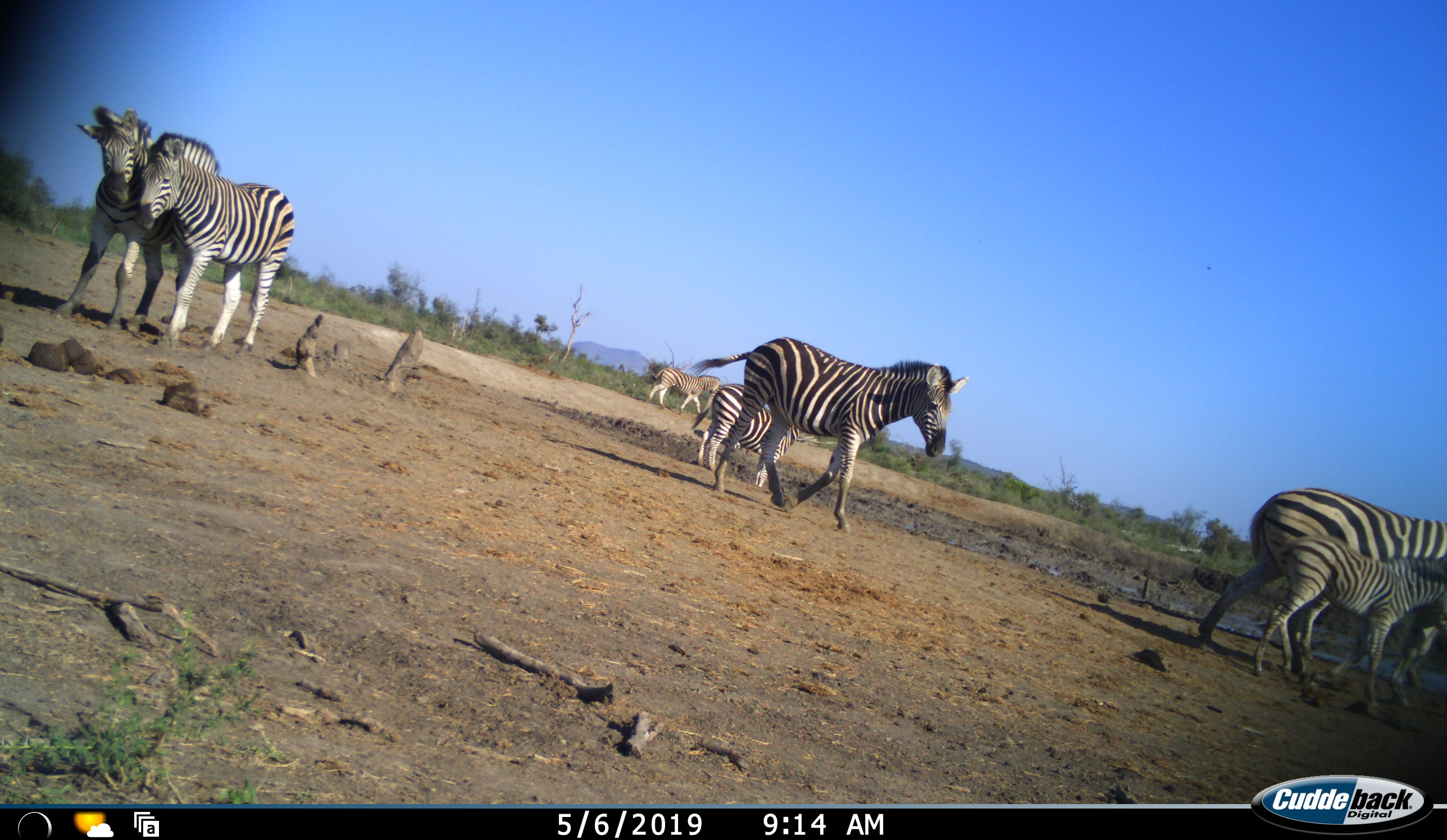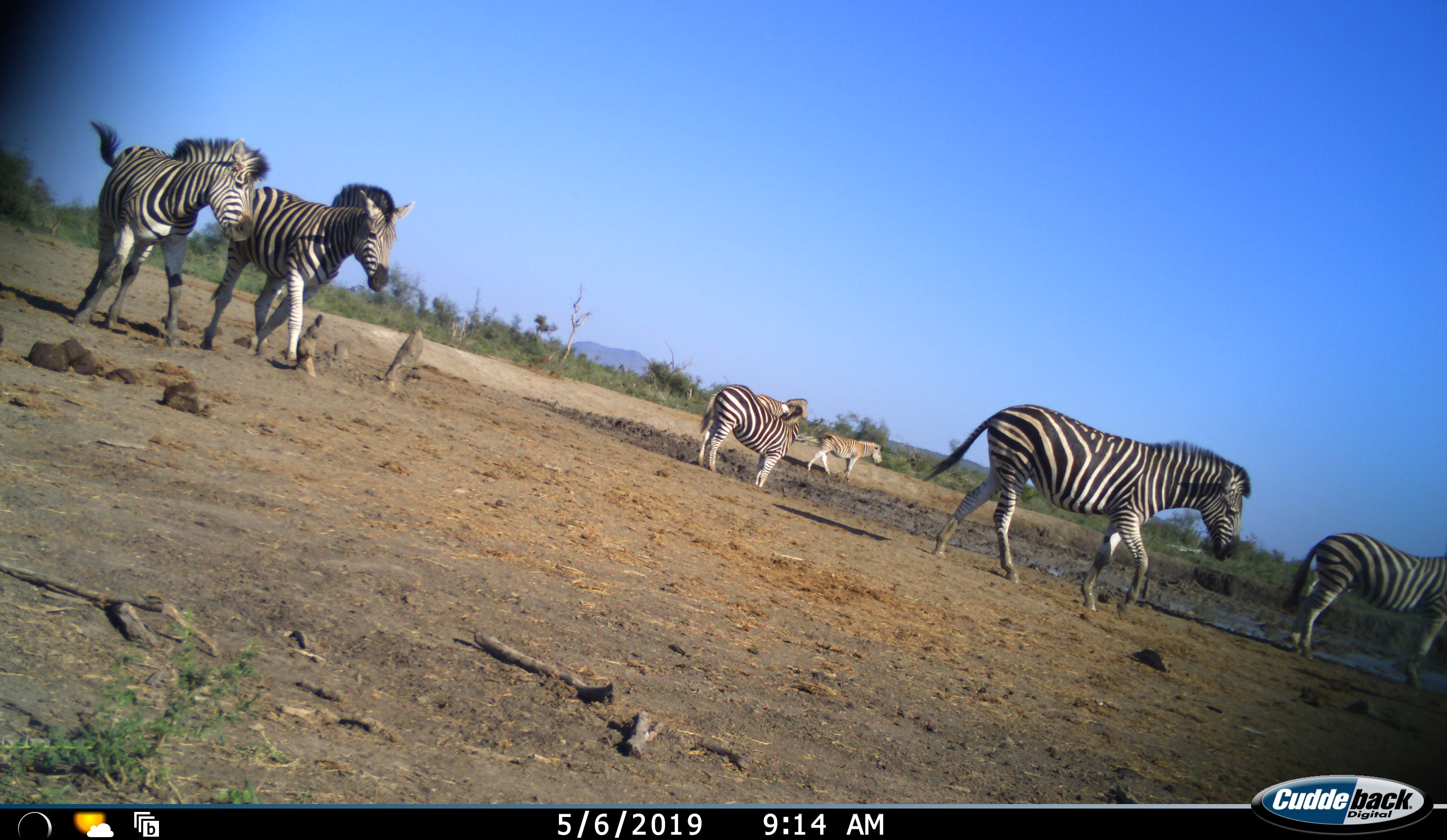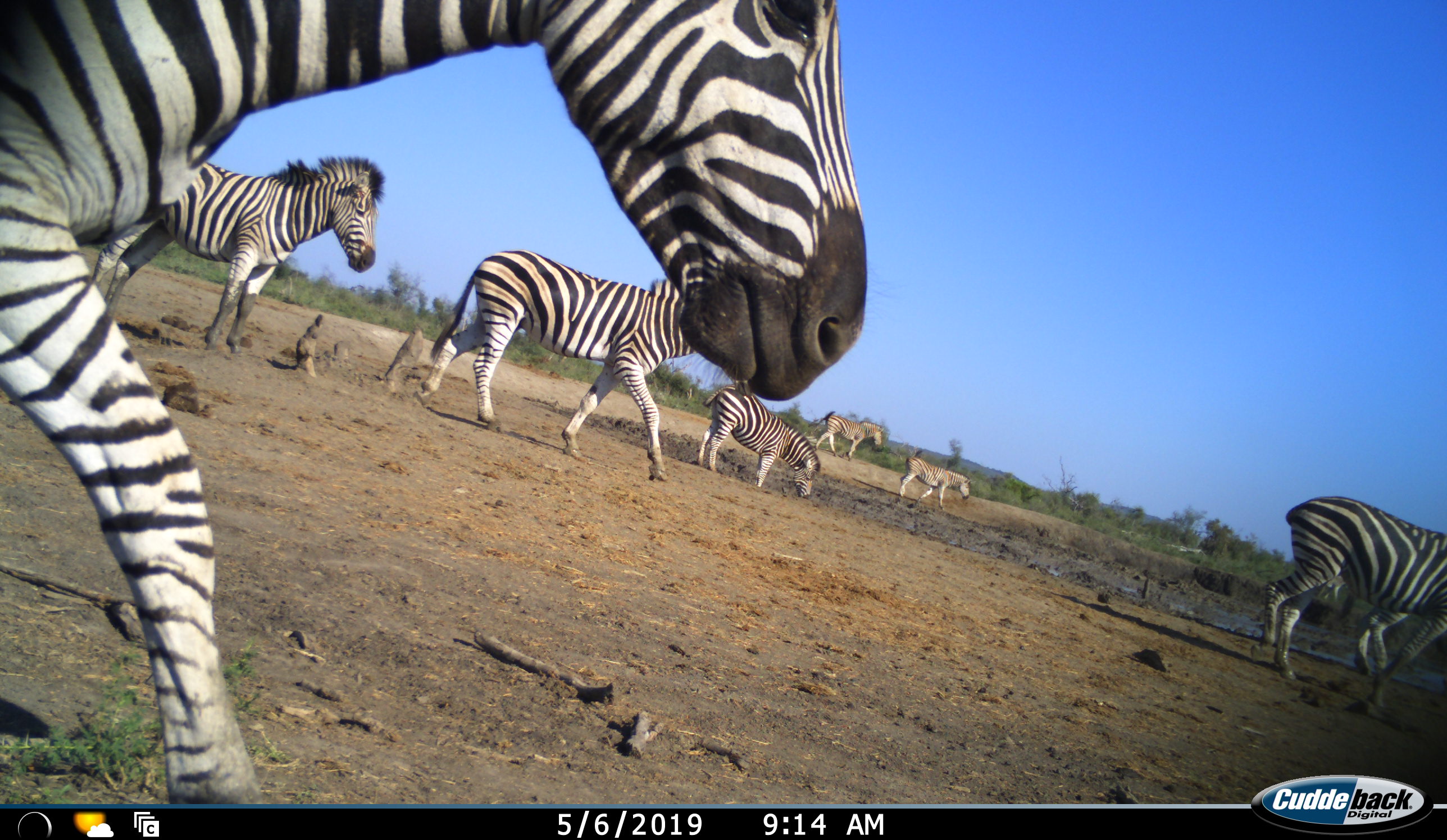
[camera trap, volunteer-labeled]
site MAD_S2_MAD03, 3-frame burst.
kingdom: Animalia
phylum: Chordata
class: Mammalia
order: Perissodactyla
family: Equidae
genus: Equus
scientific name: Equus quagga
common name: plains zebra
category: zebraplains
Zebraplains (plains zebra) (Equus quagga), count 10. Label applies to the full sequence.